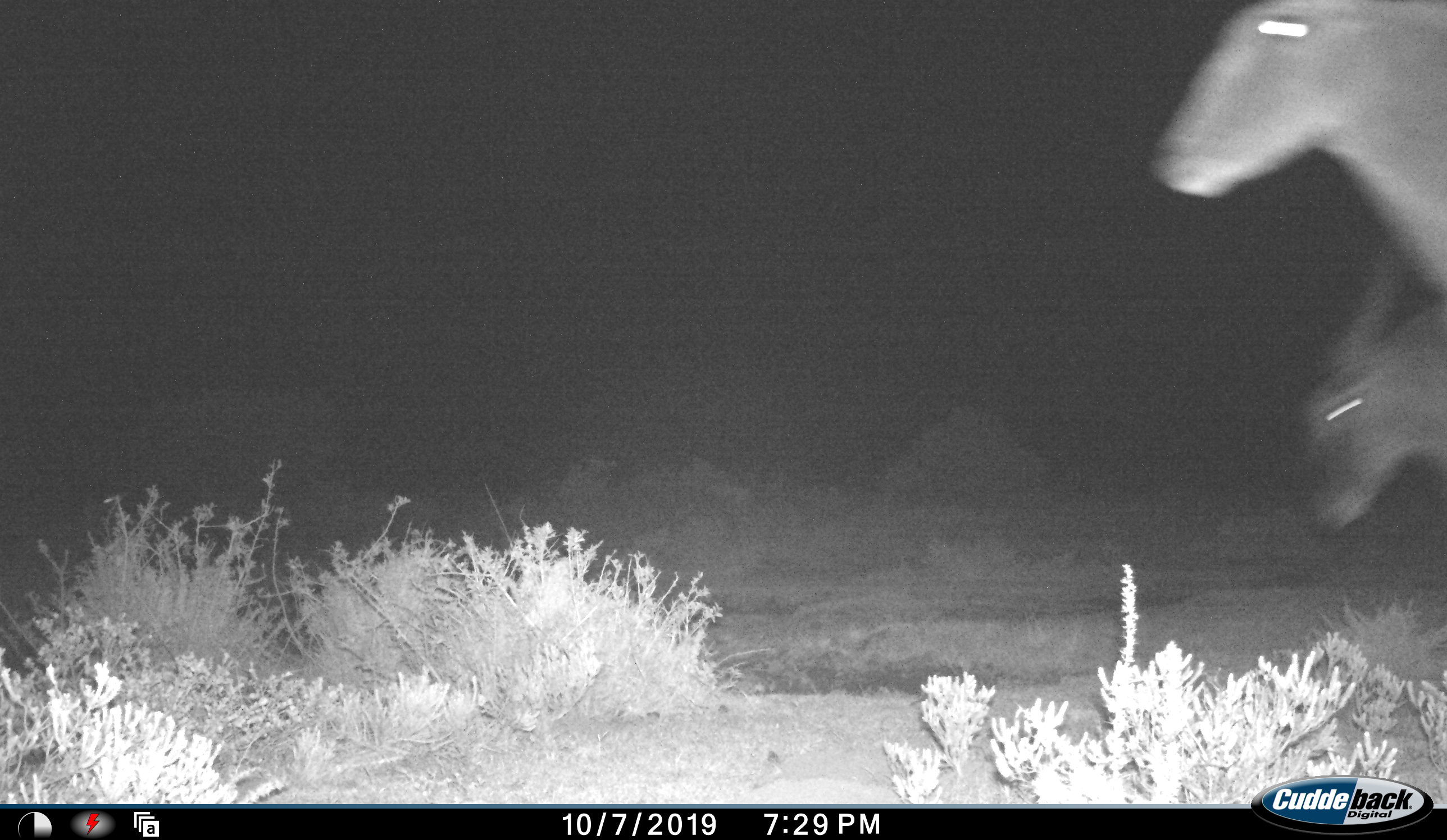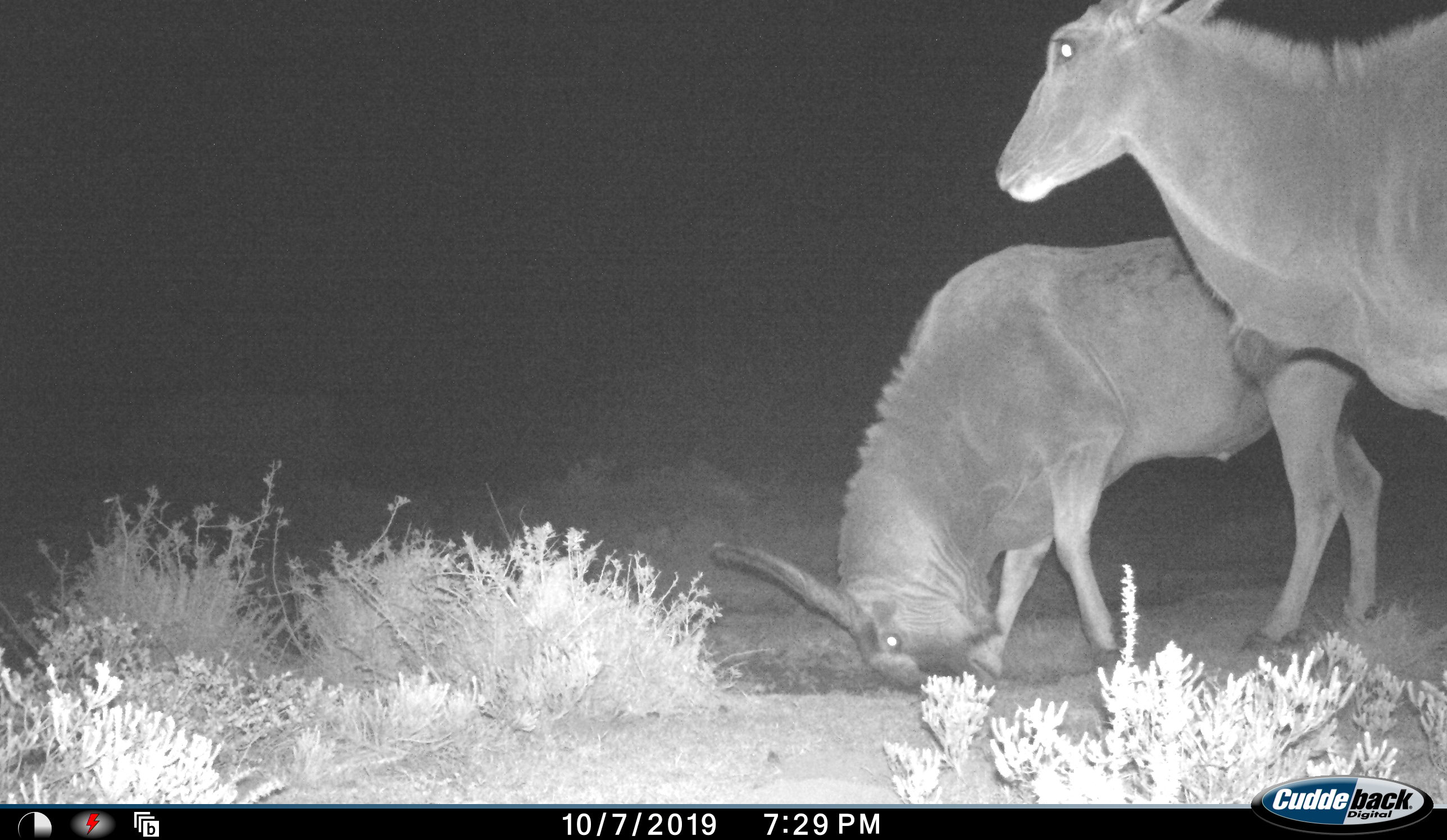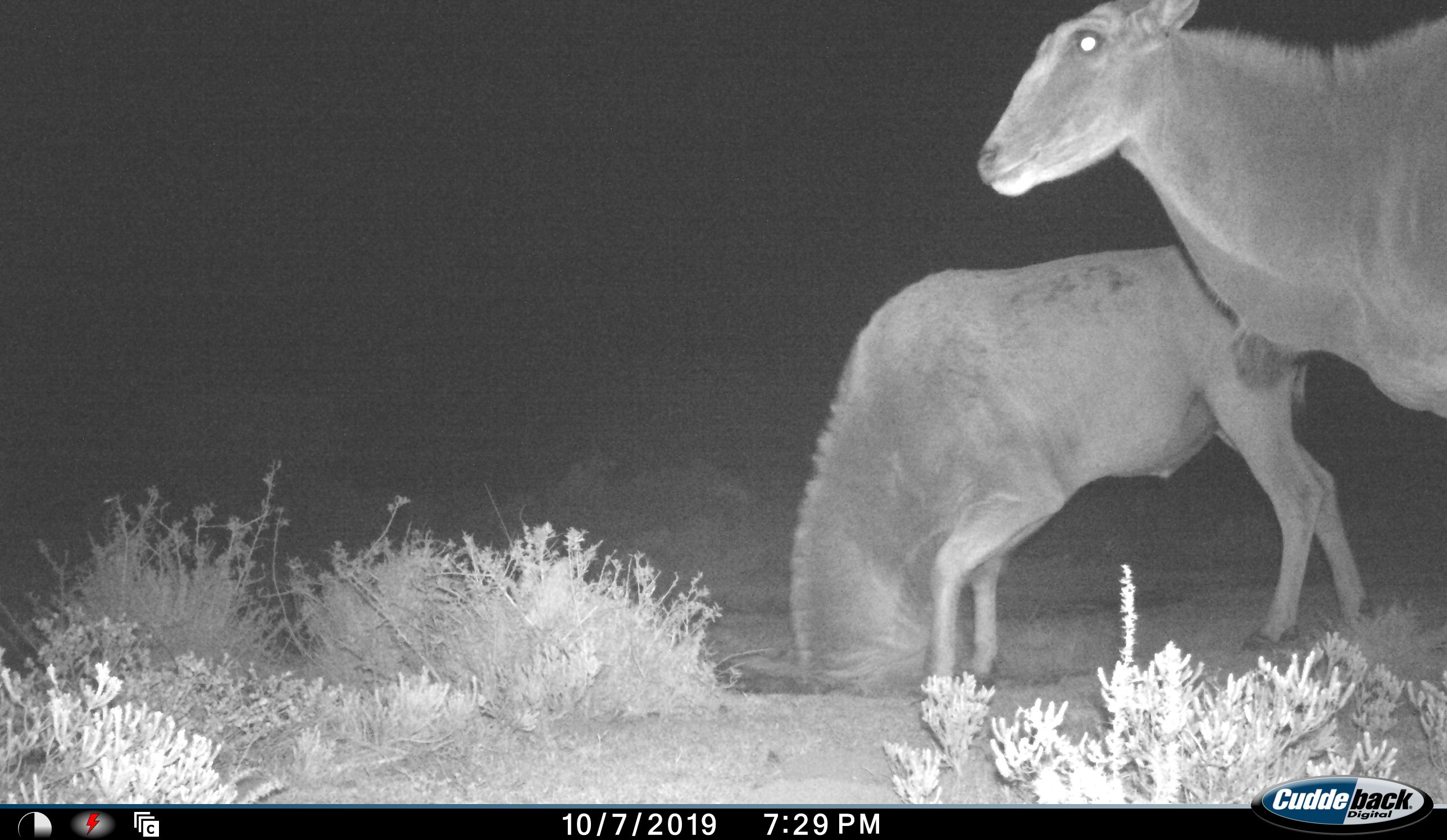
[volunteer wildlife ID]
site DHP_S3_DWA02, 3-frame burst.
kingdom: Animalia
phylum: Chordata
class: Mammalia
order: Artiodactyla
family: Bovidae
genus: Tragelaphus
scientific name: Tragelaphus oryx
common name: eland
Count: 2.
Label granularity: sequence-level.